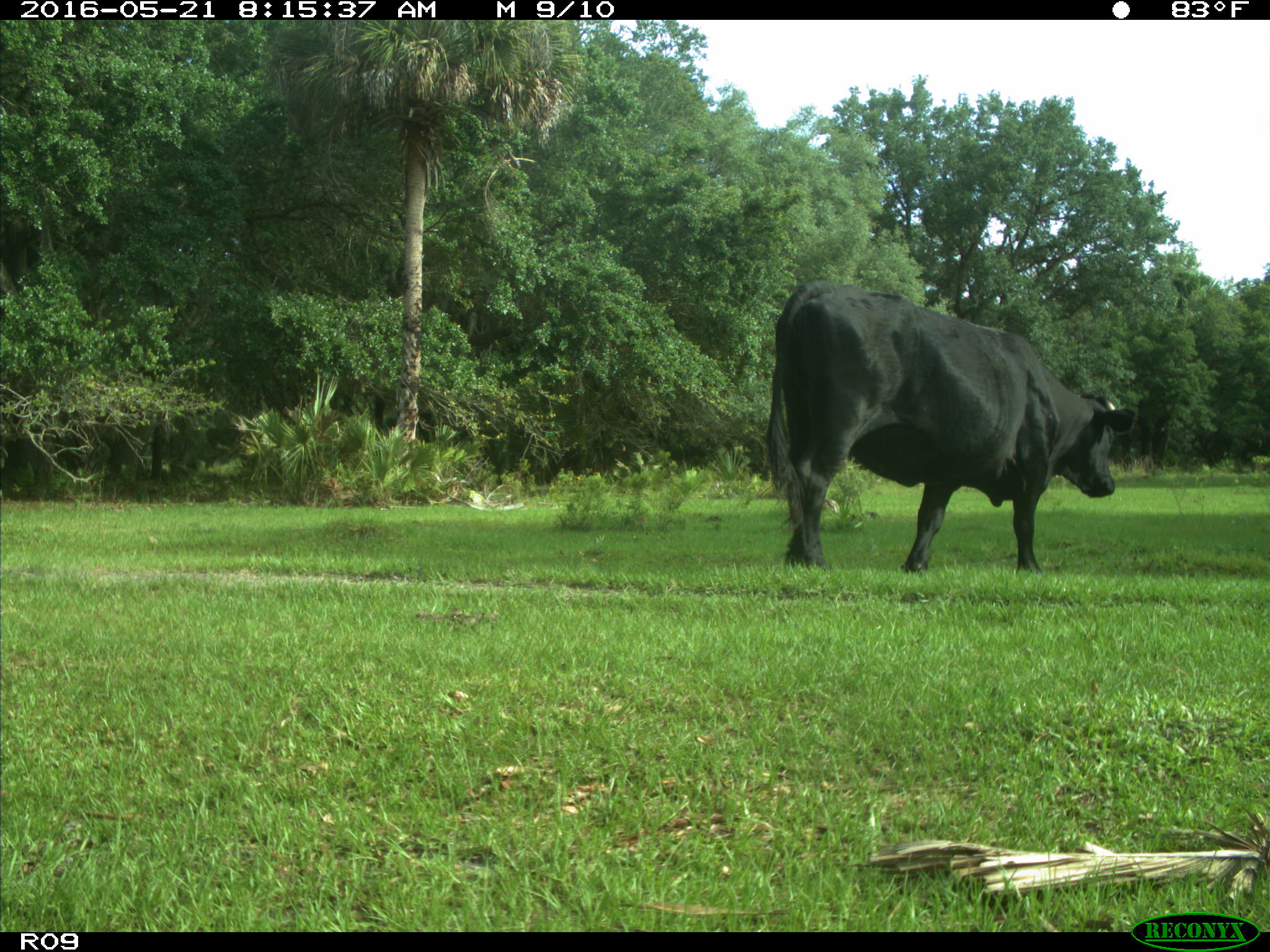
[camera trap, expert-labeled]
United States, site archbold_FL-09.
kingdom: Animalia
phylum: Chordata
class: Mammalia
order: Artiodactyla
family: Bovidae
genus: Bos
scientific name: Bos taurus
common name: domestic cow